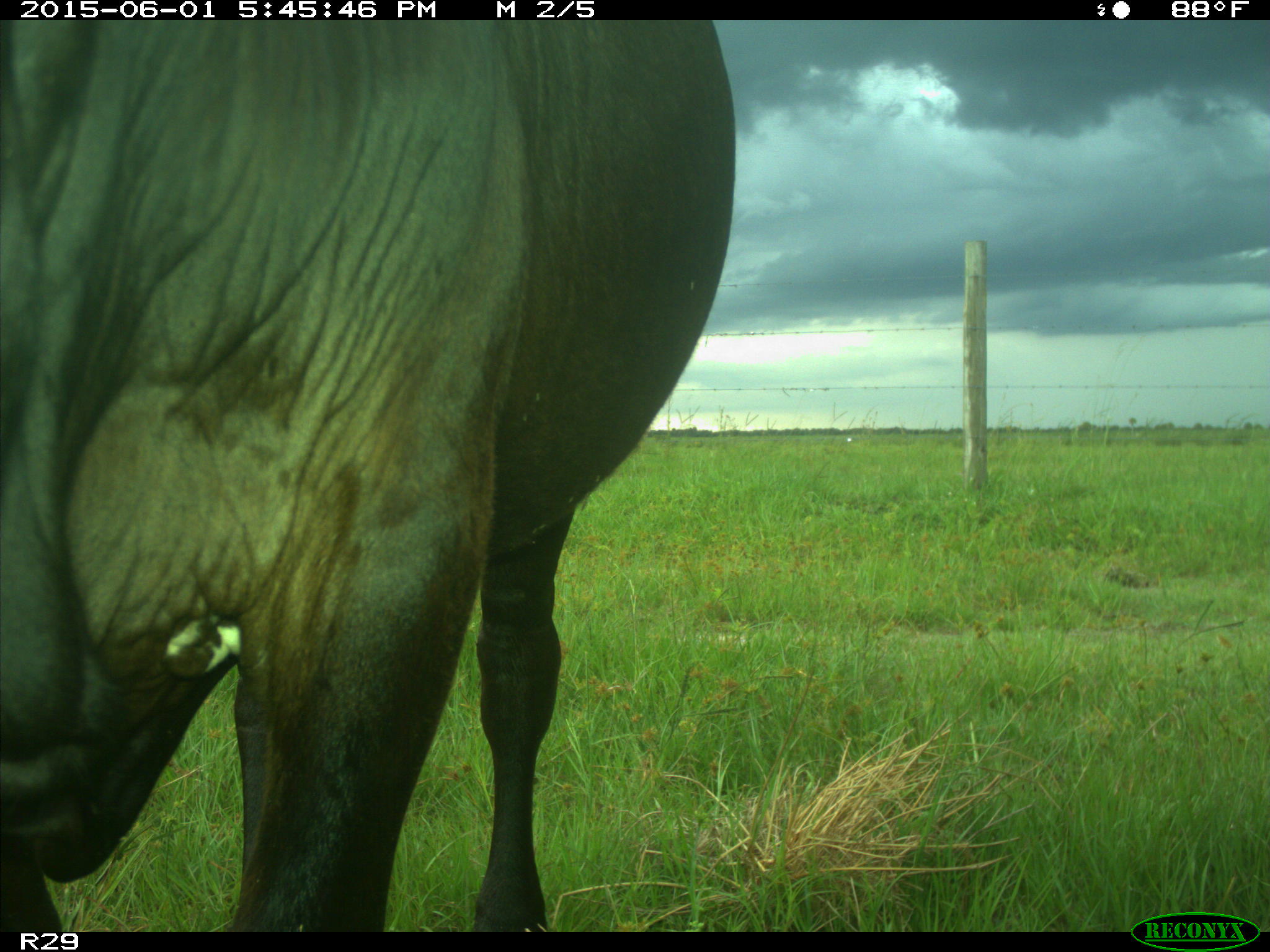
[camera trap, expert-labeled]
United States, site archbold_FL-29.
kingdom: Animalia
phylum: Chordata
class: Mammalia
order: Artiodactyla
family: Bovidae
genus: Bos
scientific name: Bos taurus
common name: domestic cow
Bos taurus (domestic cow).